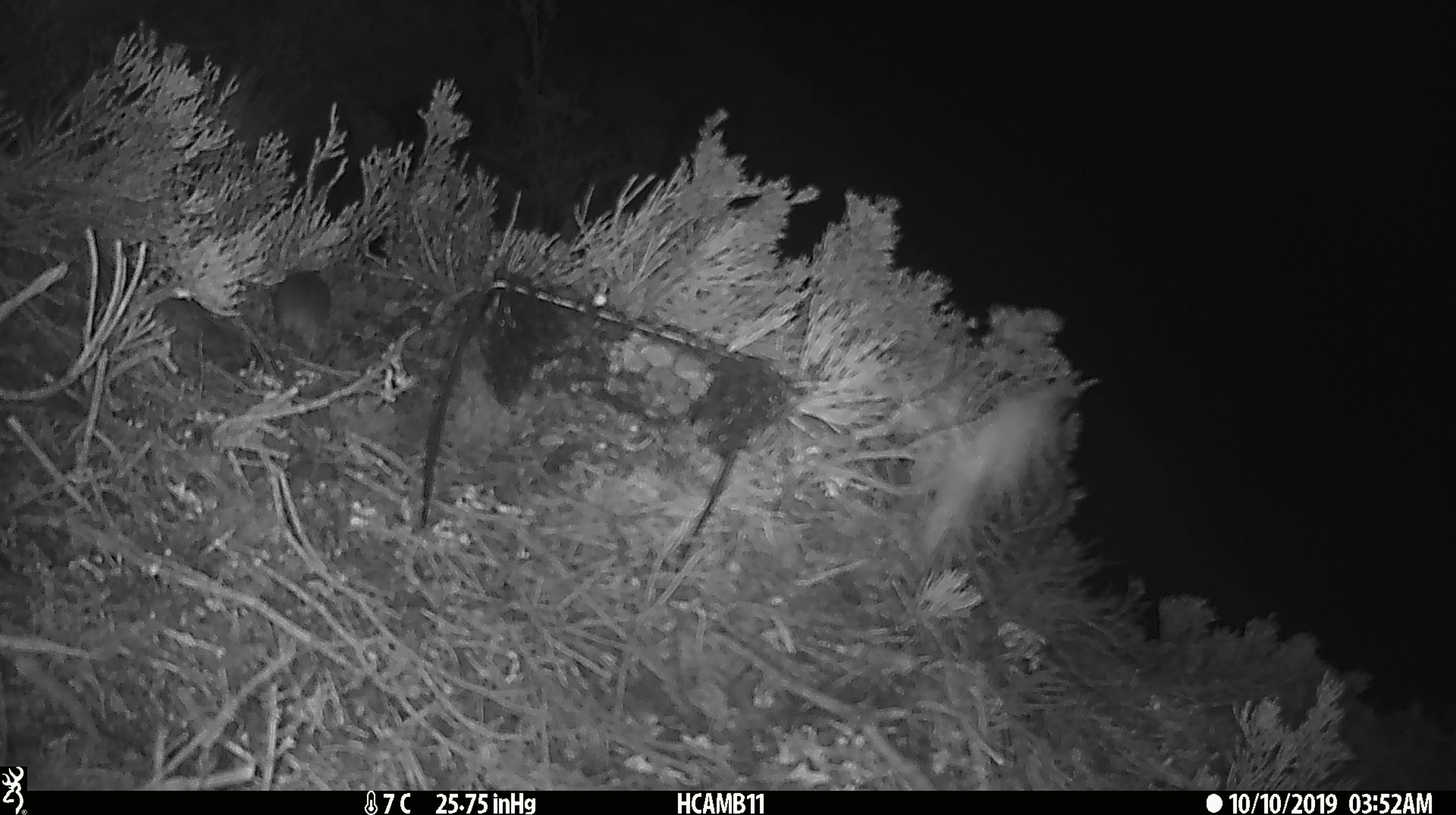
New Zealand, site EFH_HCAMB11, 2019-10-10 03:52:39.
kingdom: Animalia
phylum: Chordata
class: Mammalia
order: Rodentia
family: Muridae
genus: Mus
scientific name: Mus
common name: mouse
Mouse (Mus).